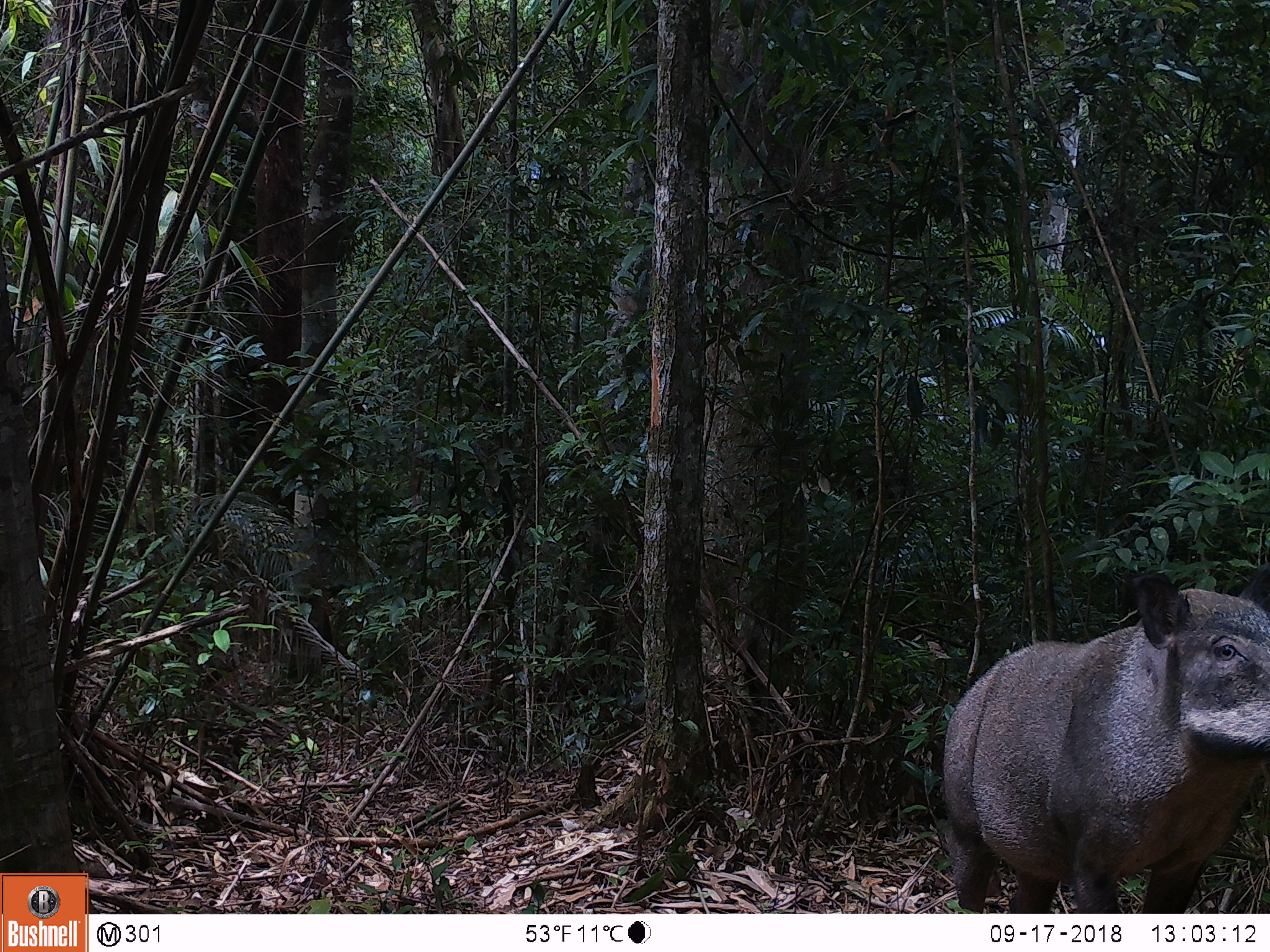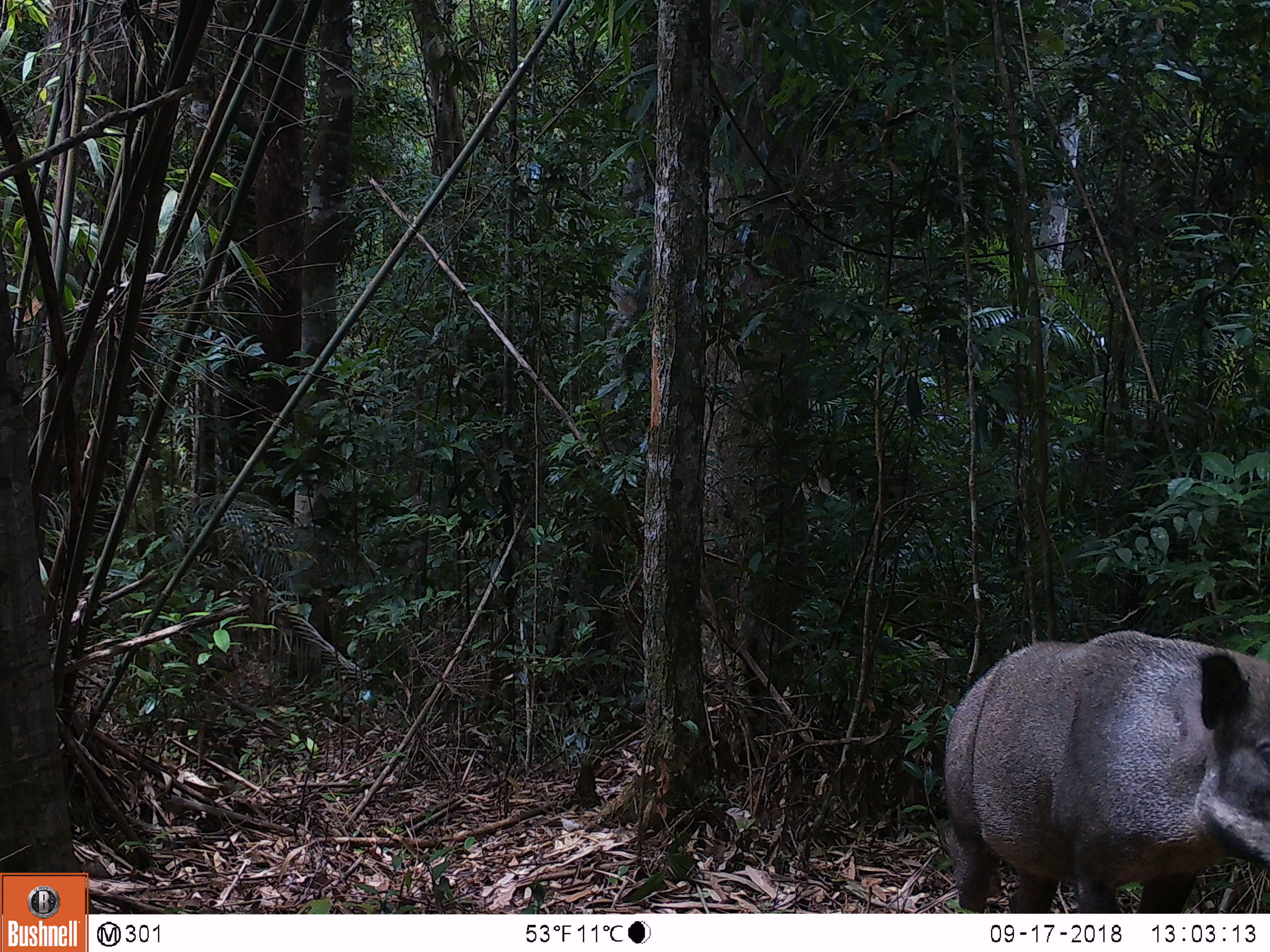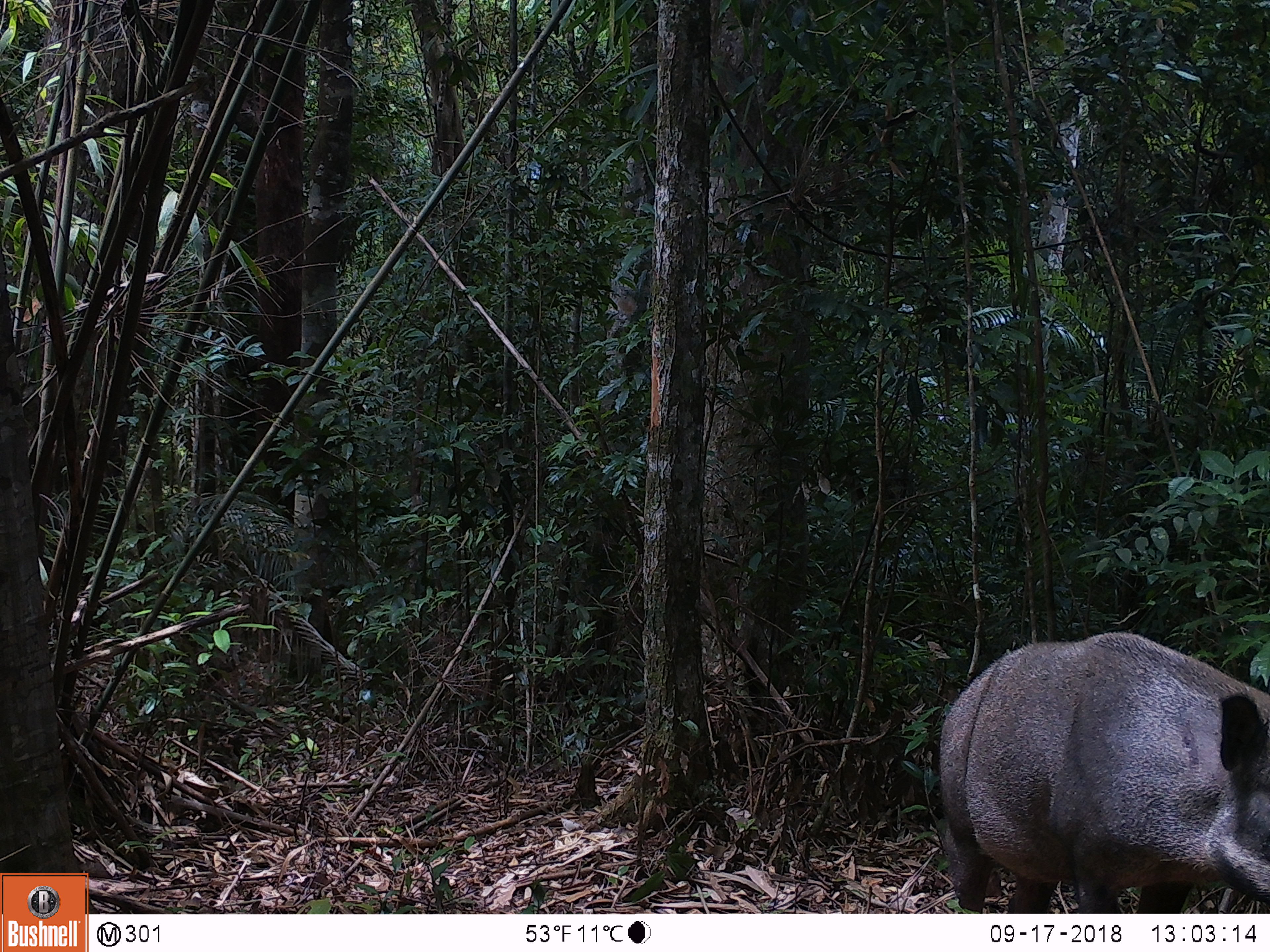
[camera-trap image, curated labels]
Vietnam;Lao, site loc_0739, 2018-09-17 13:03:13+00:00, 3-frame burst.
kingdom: Animalia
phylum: Chordata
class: Mammalia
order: Artiodactyla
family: Suidae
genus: Sus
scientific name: Sus scrofa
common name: eurasian wild pig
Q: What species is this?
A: Eurasian wild pig (Sus scrofa).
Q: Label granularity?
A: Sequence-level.